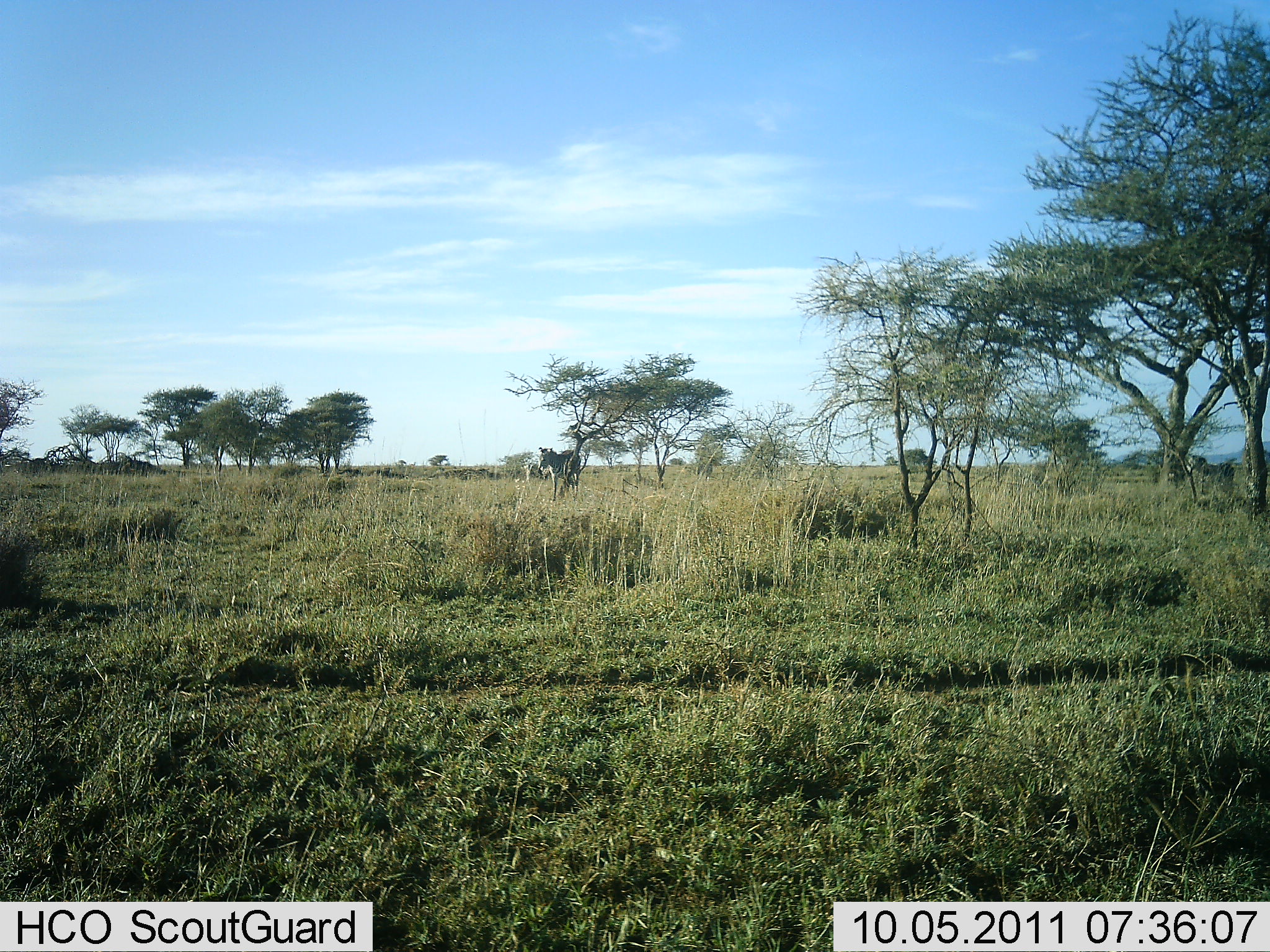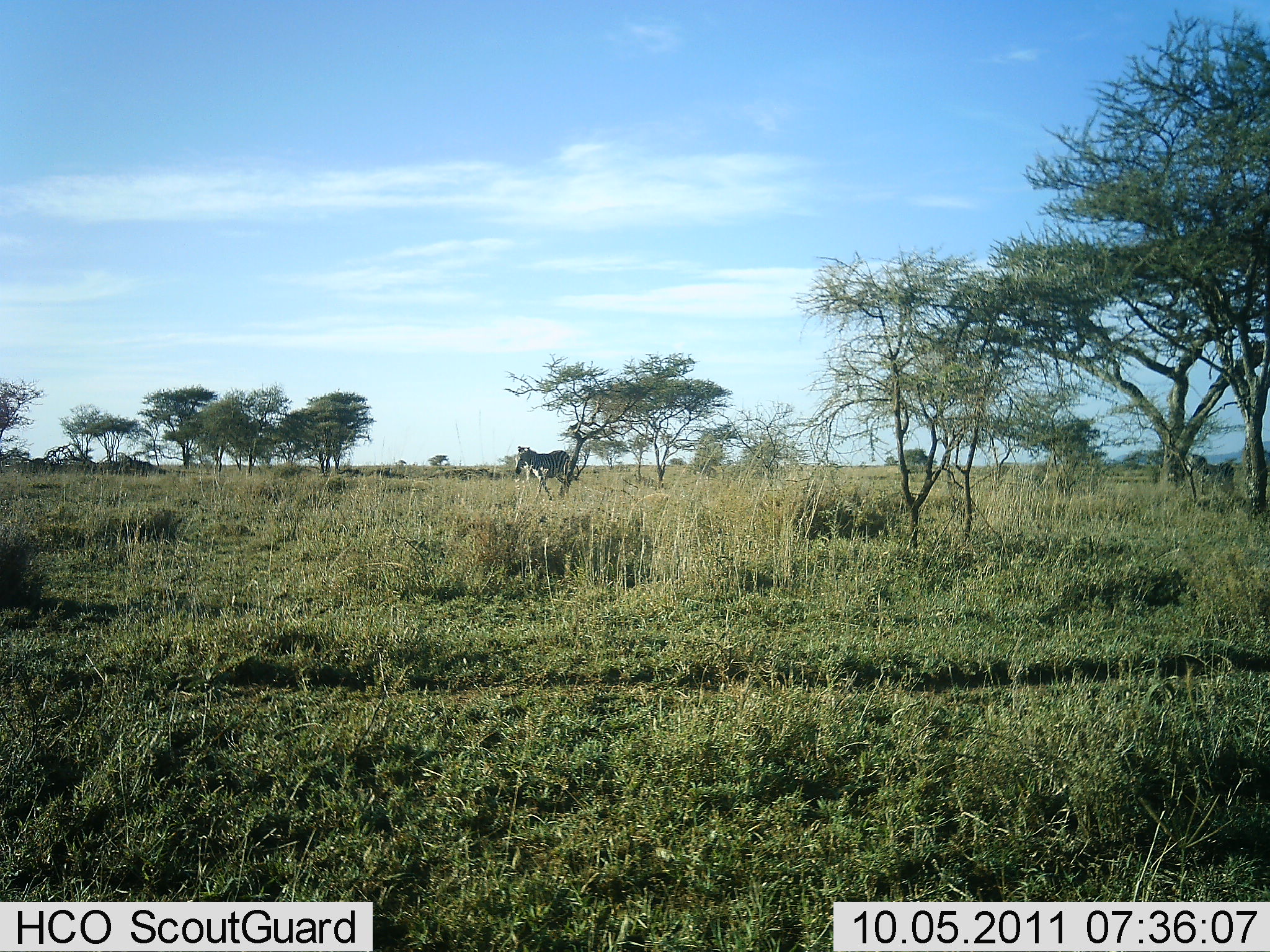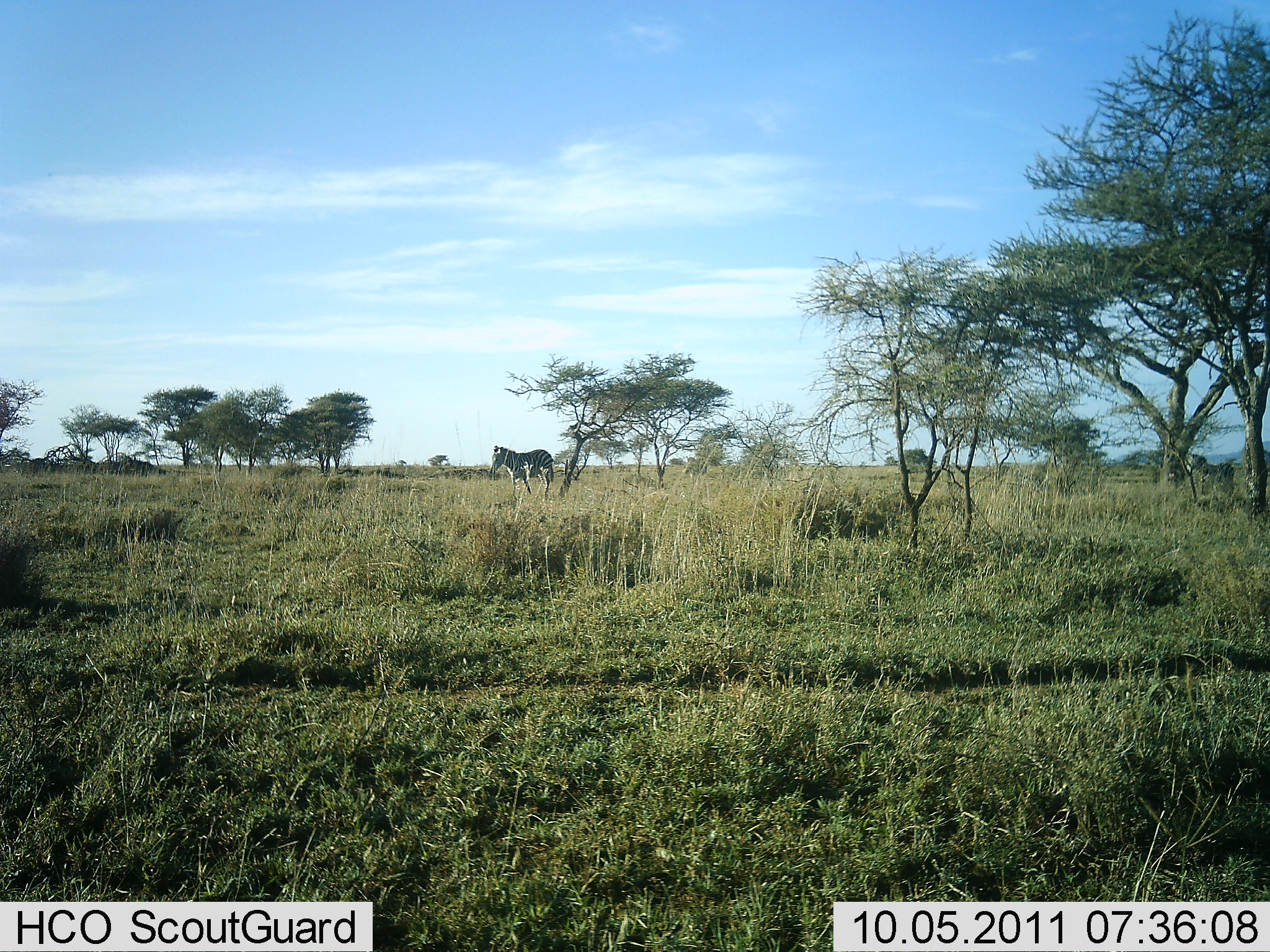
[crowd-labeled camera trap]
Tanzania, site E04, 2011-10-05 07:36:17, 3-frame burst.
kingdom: Animalia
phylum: Chordata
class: Mammalia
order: Perissodactyla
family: Equidae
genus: Equus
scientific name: Equus quagga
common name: plains zebra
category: zebra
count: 2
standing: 9%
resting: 0%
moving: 100%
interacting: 0%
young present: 0%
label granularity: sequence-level